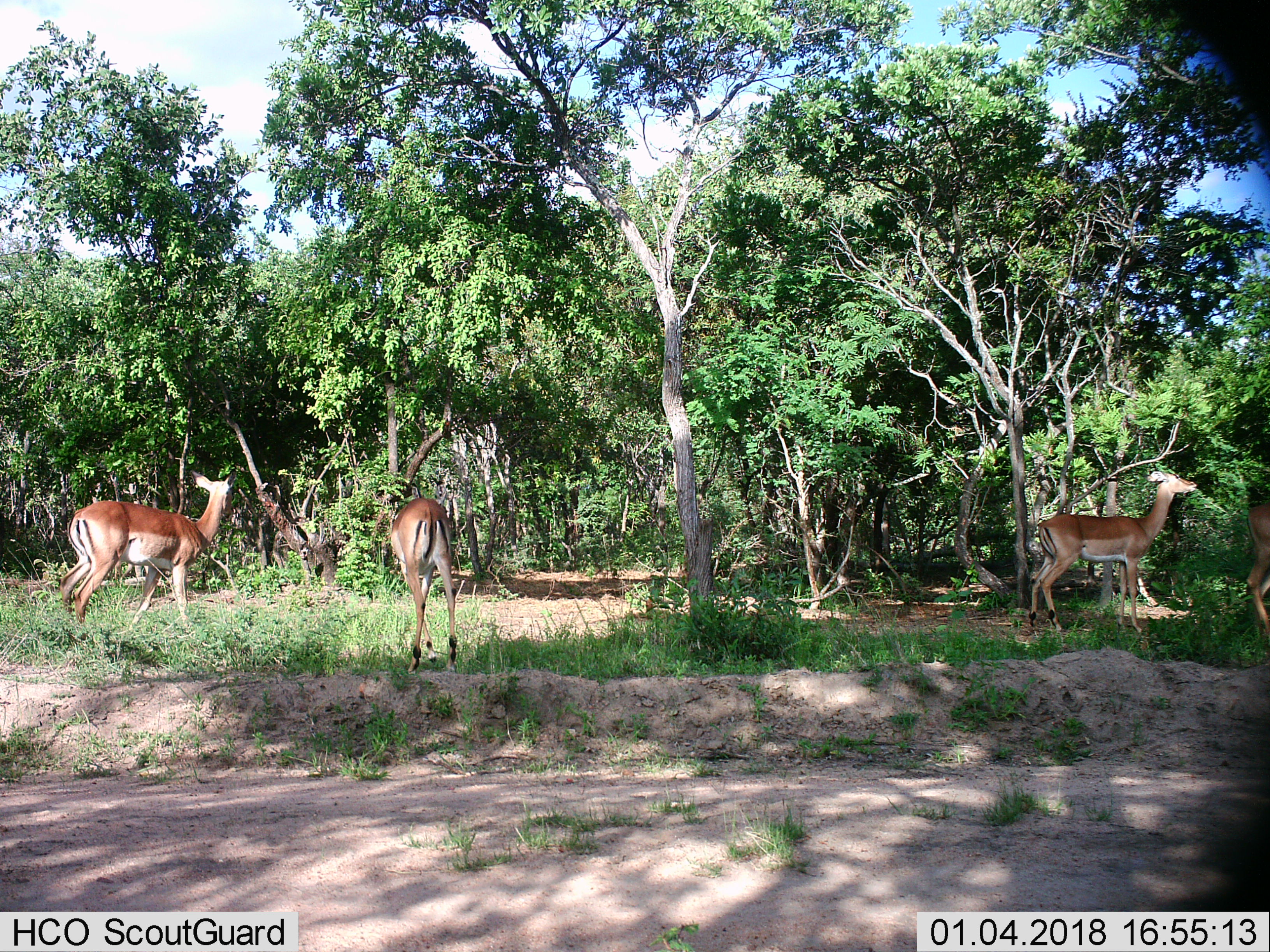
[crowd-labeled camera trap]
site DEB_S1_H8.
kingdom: Animalia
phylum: Chordata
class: Mammalia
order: Artiodactyla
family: Bovidae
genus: Aepyceros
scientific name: Aepyceros melampus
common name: impala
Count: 4.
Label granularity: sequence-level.